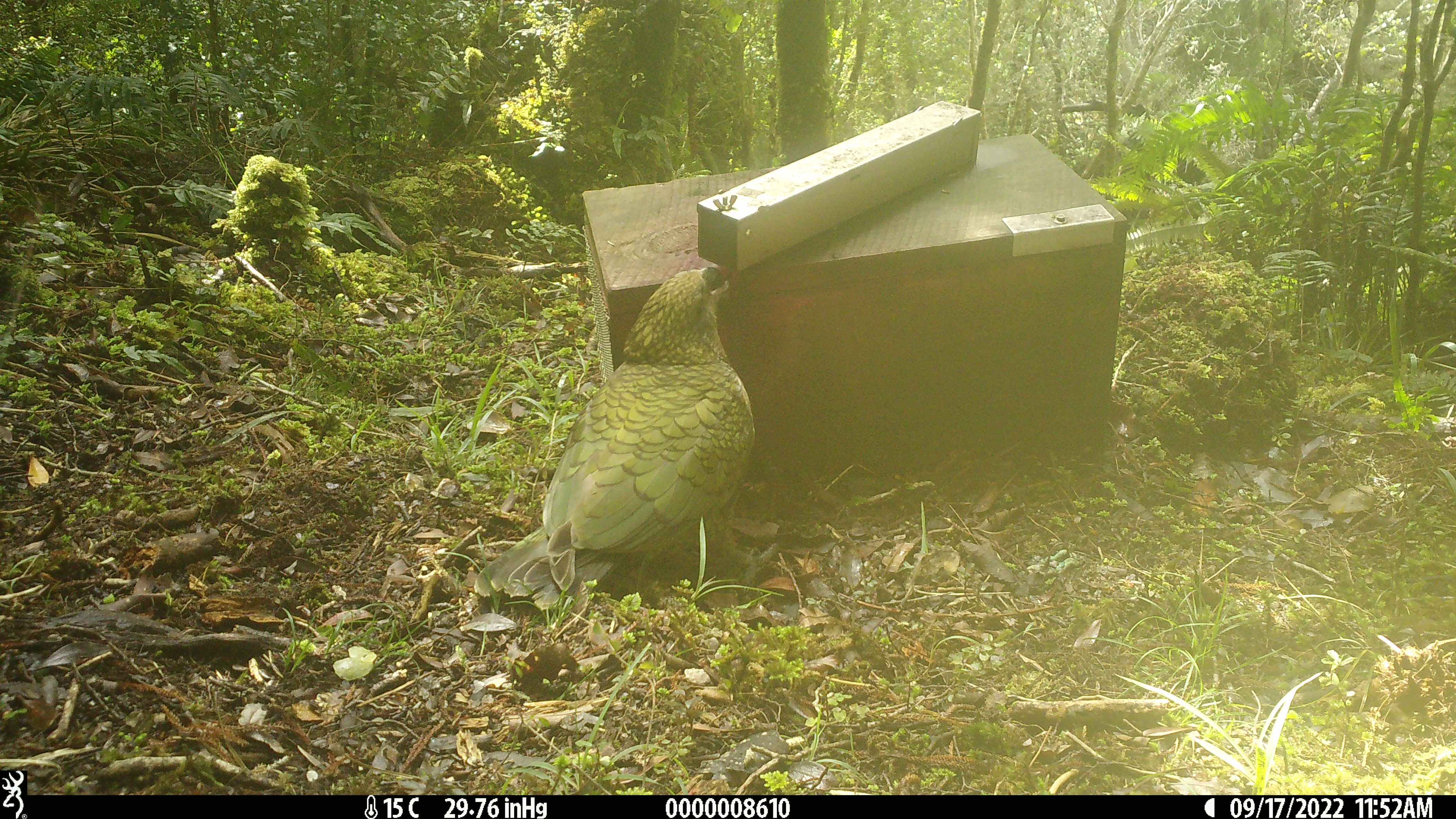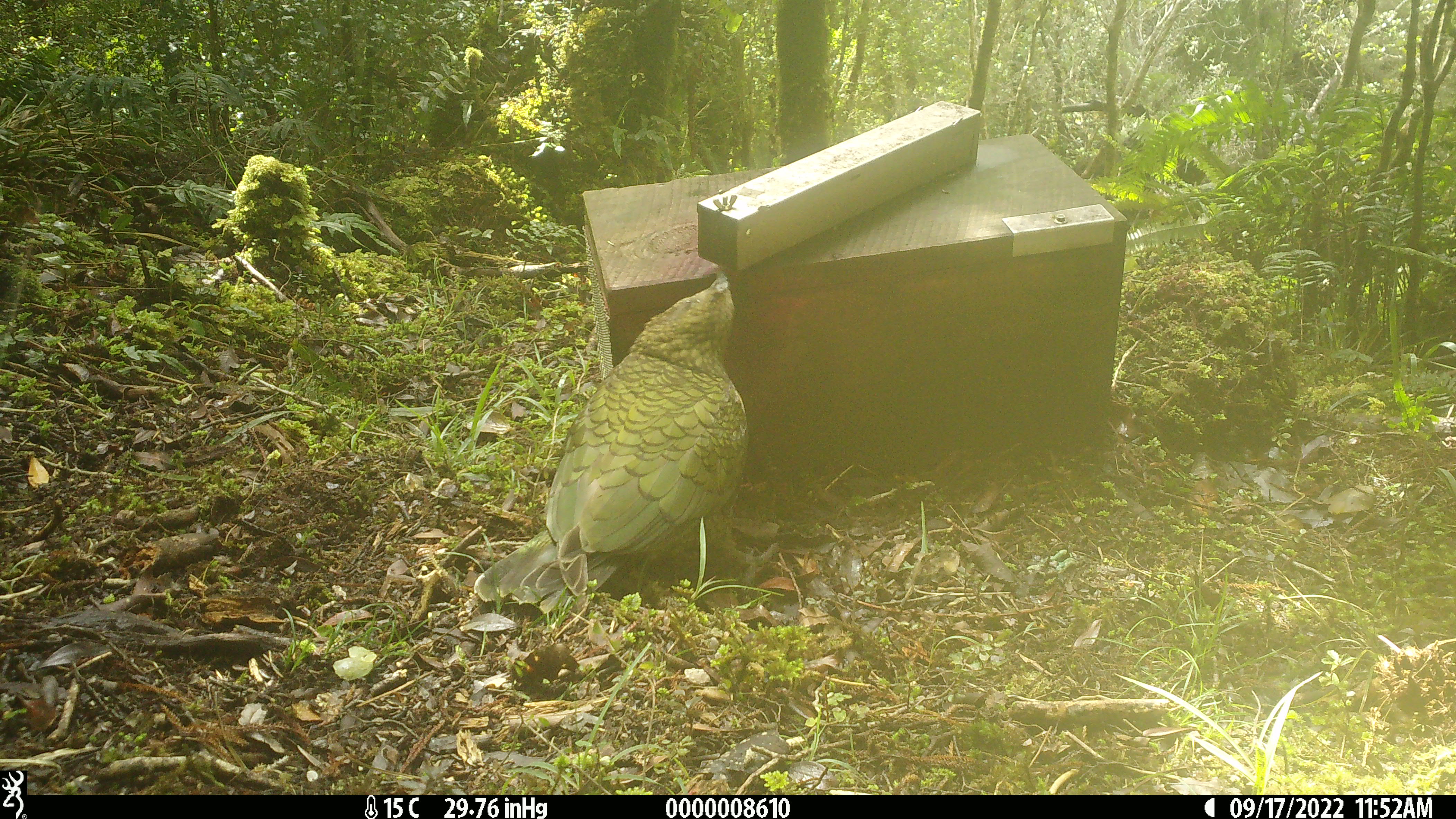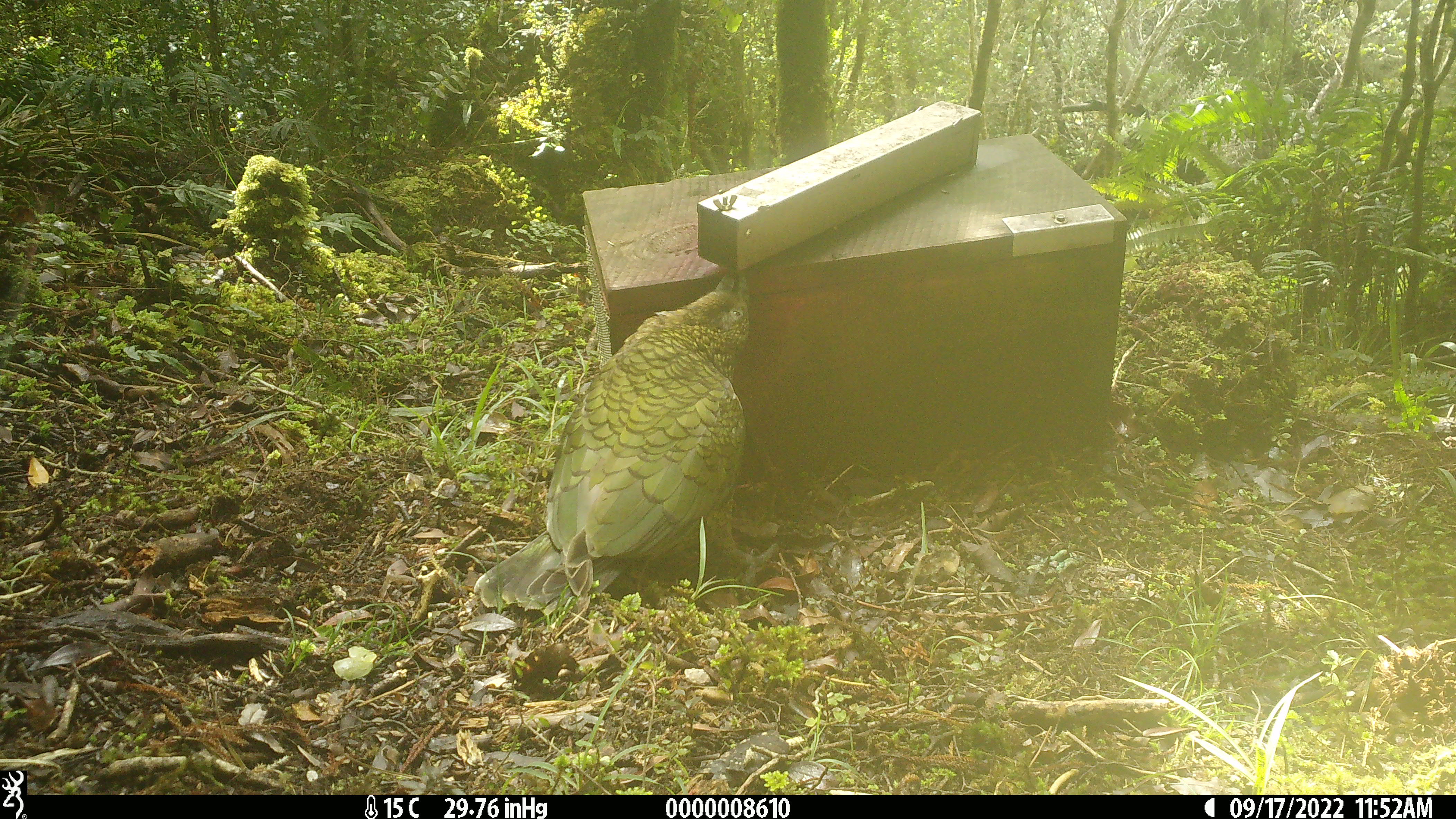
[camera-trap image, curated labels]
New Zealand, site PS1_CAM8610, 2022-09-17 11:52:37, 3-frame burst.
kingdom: Animalia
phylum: Chordata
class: Aves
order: Psittaciformes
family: Strigopidae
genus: Nestor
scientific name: Nestor notabilis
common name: kea